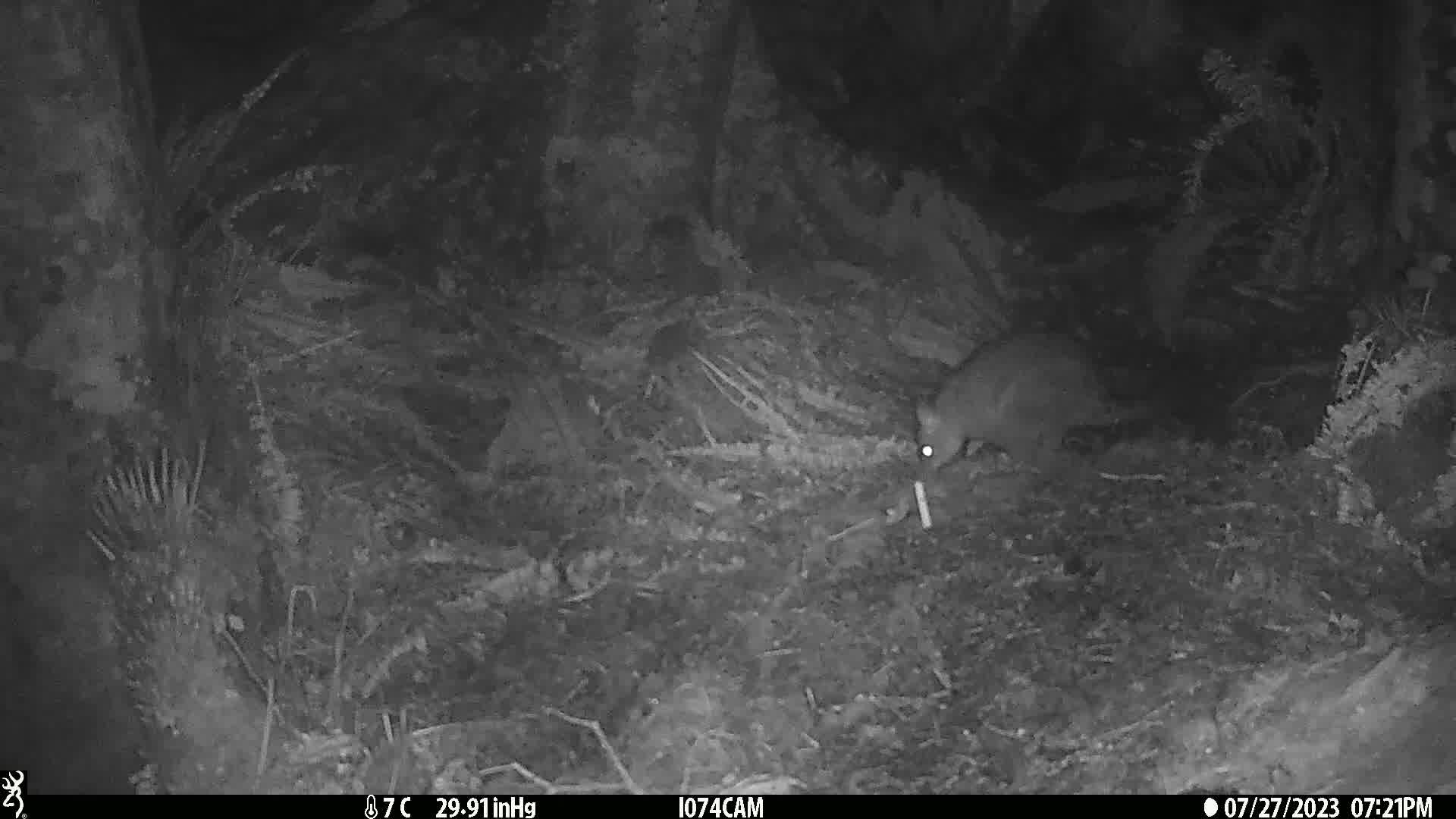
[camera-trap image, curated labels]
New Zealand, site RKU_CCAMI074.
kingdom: Animalia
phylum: Chordata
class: Mammalia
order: Diprotodontia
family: Phalangeridae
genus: Trichosurus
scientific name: Trichosurus vulpecula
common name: common brushtail possum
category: possum